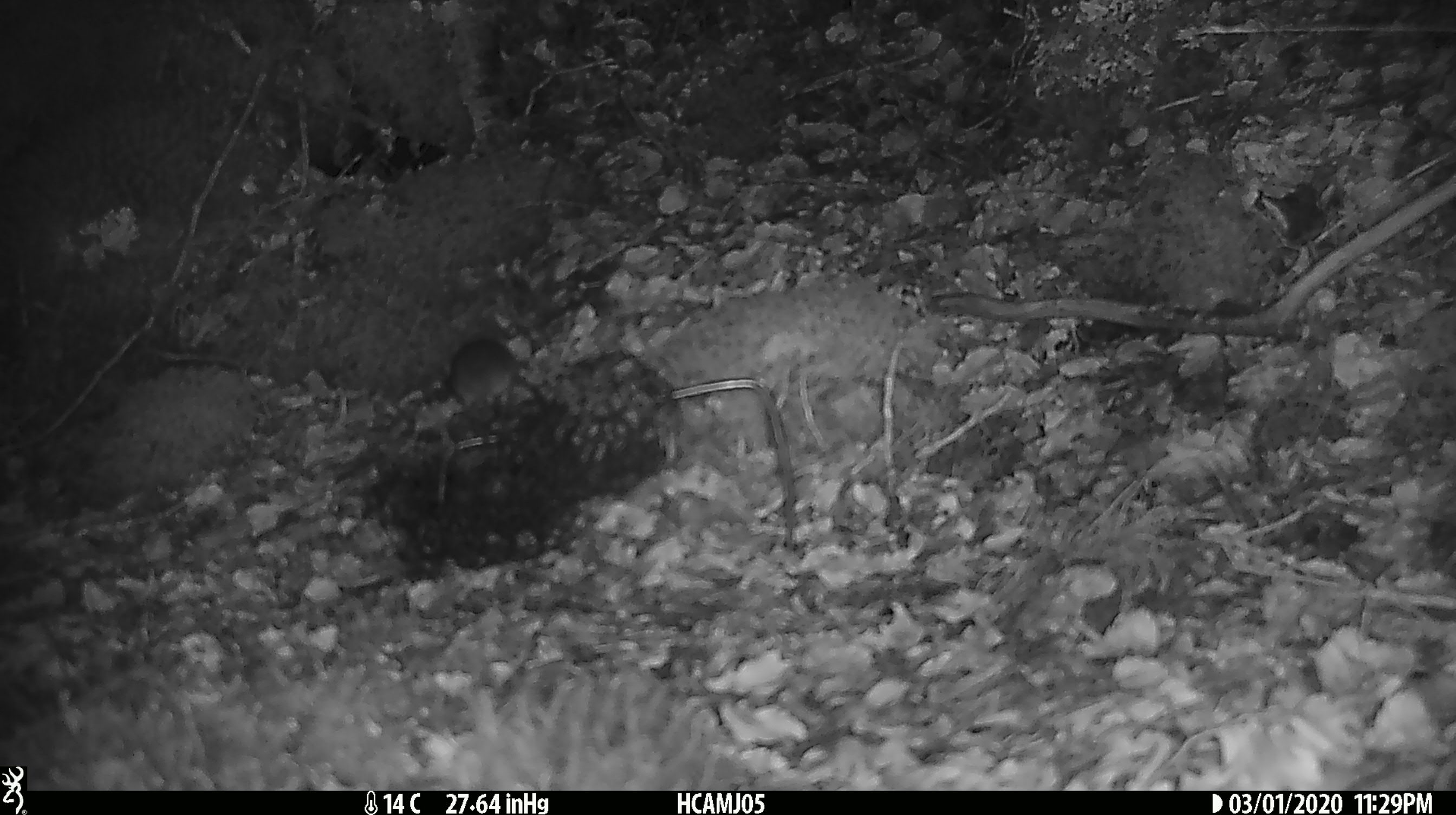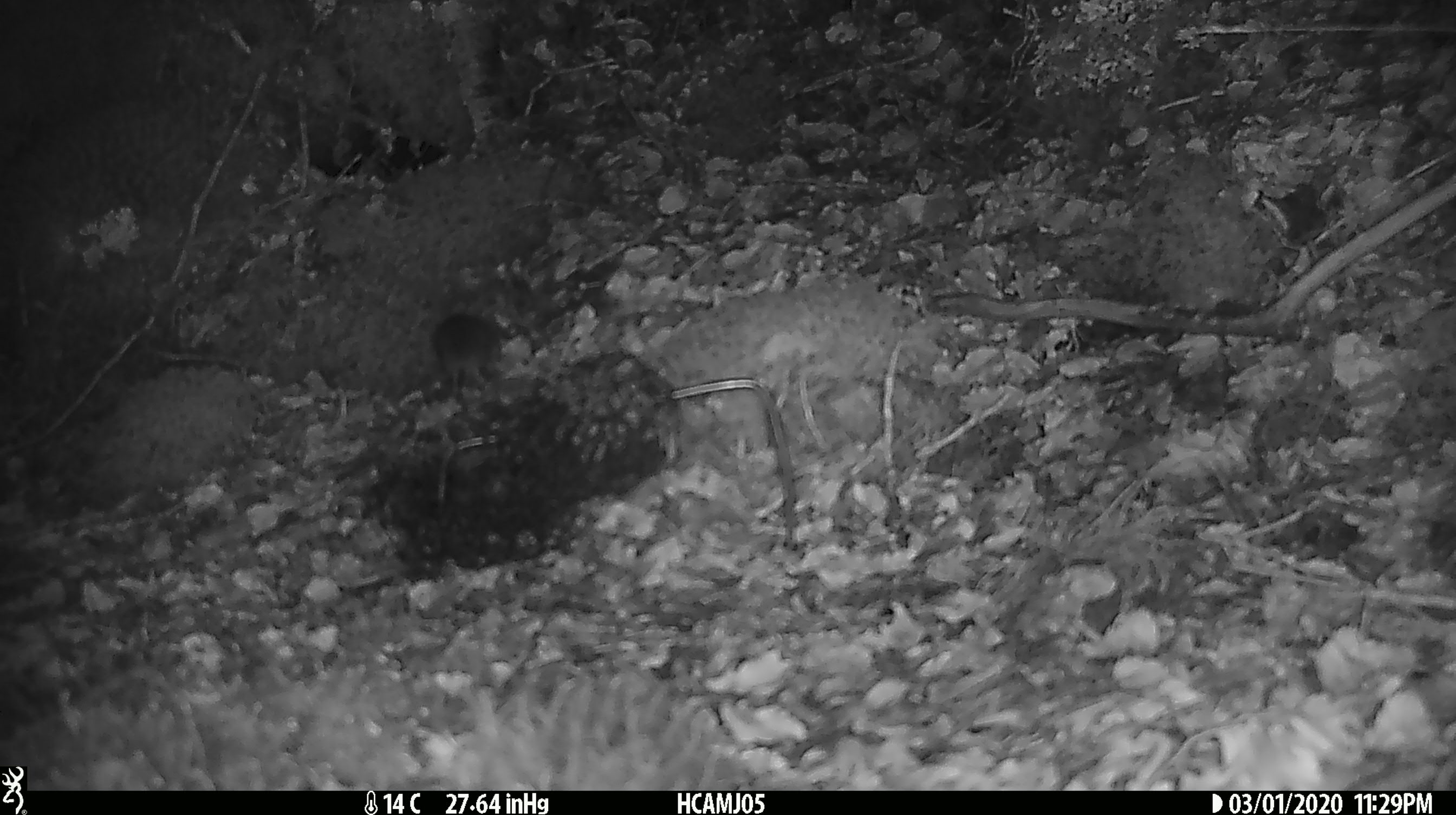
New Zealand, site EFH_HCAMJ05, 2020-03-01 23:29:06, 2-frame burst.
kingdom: Animalia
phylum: Chordata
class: Mammalia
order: Rodentia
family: Muridae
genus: Mus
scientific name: Mus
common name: mouse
Mouse (Mus).